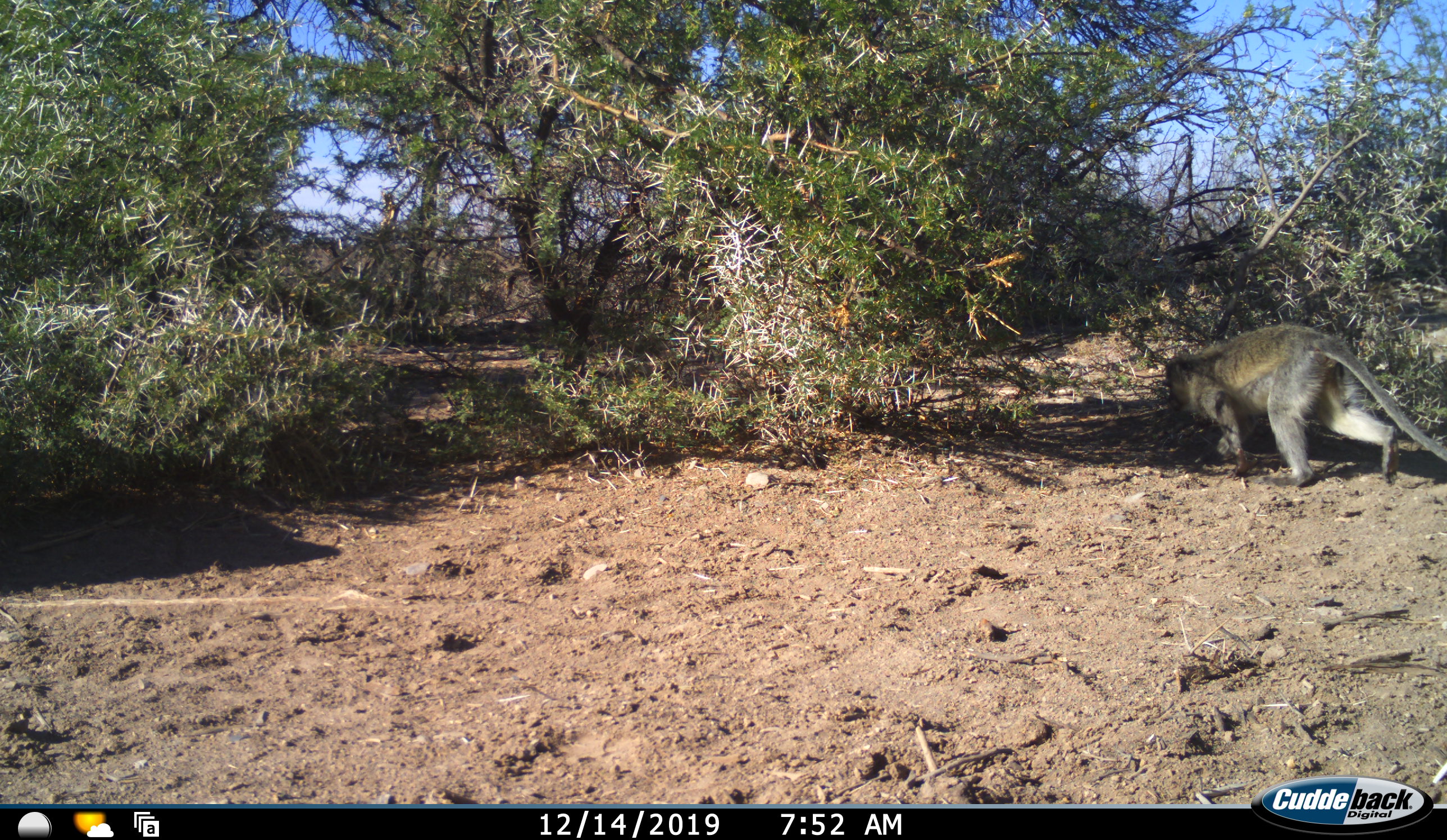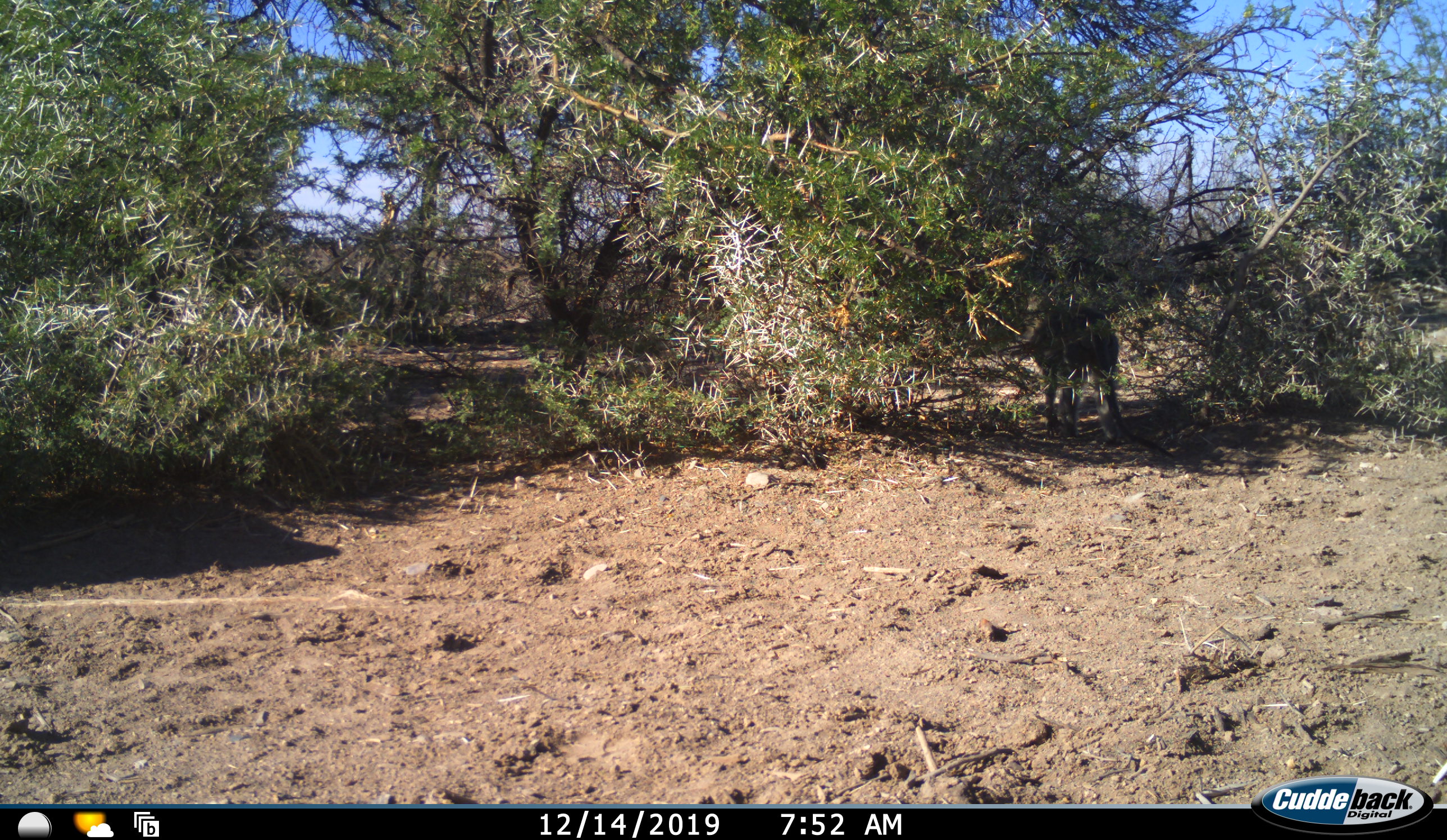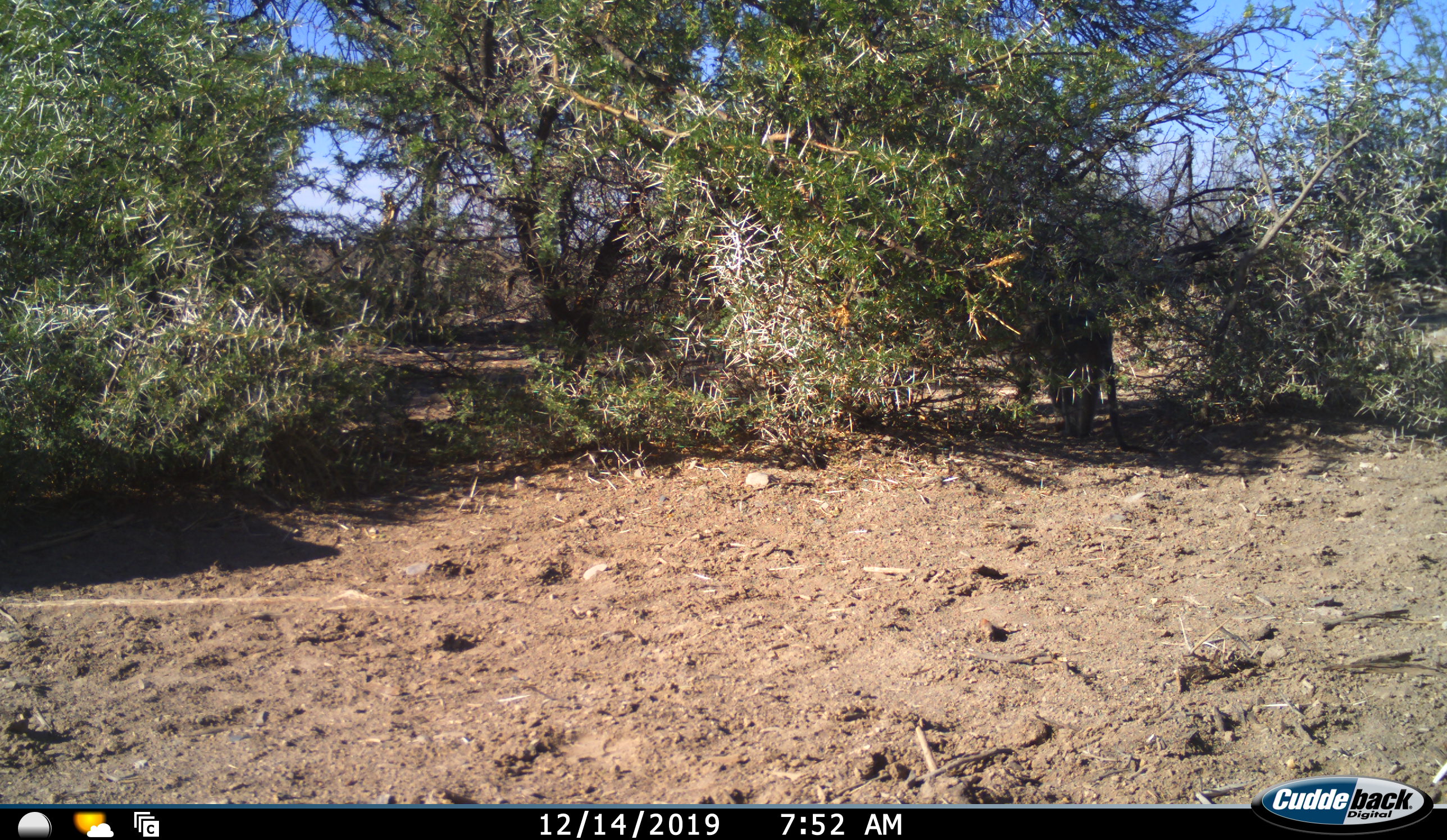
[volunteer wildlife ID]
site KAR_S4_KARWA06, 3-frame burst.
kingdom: Animalia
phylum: Chordata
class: Mammalia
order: Primates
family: Cercopithecidae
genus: Chlorocebus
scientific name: Chlorocebus pygerythrus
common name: vervet monkey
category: monkeyvervet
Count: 1.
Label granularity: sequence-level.